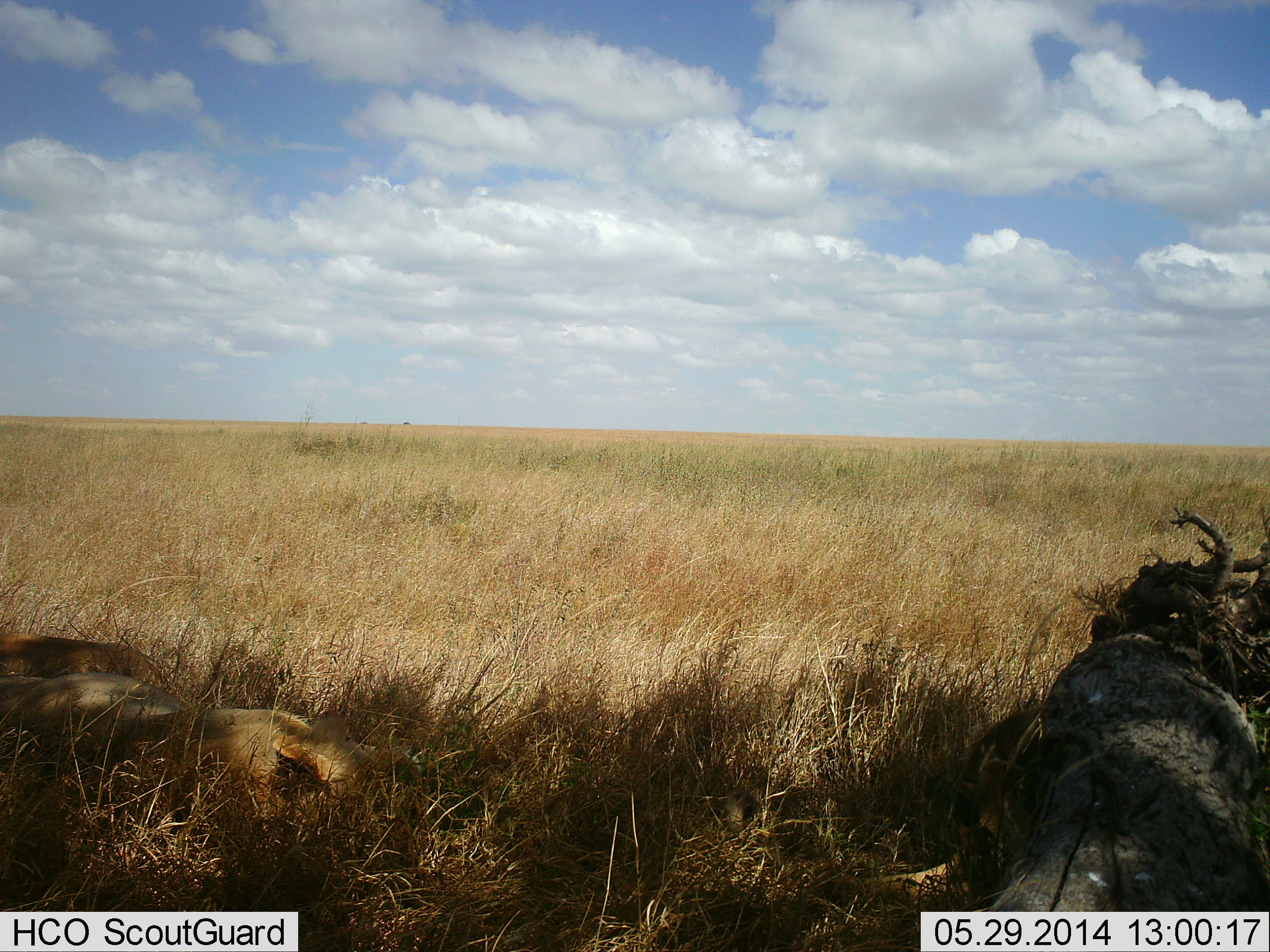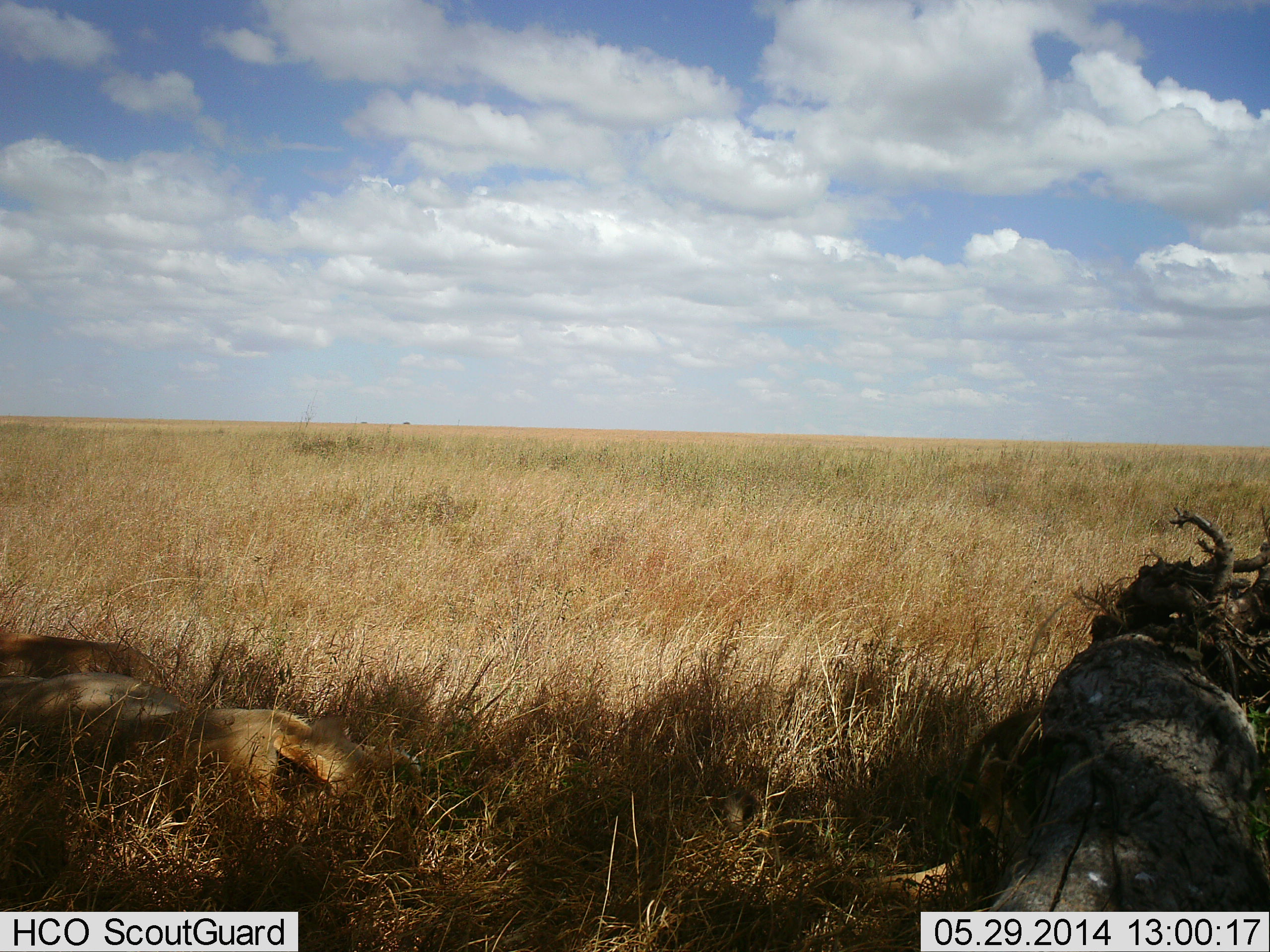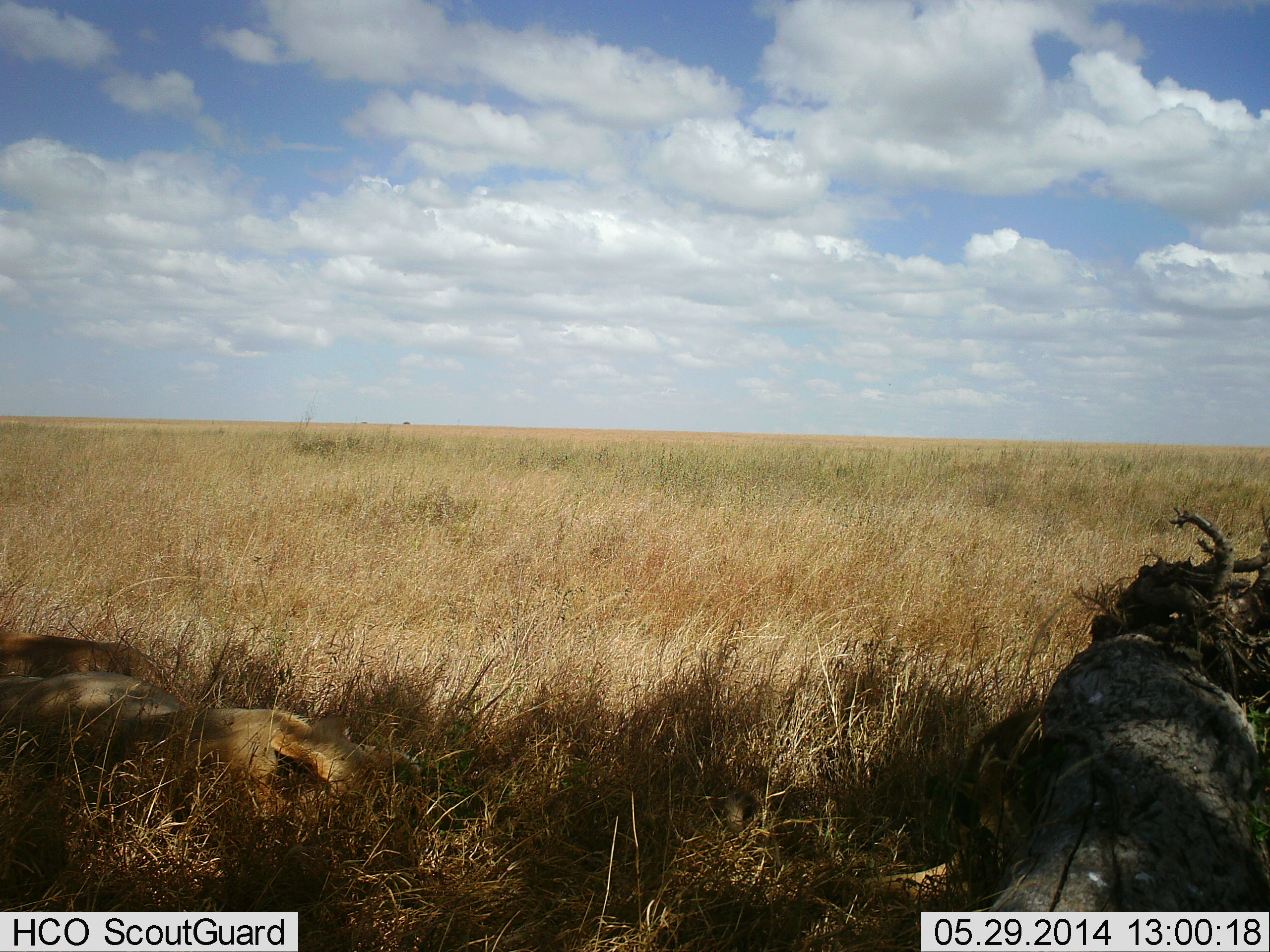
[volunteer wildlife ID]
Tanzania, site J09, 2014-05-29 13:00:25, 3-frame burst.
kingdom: Animalia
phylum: Chordata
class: Mammalia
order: Carnivora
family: Felidae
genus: Panthera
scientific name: Panthera leo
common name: lion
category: lionfemale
Lionfemale (lion) (Panthera leo), count 1. Behavior (volunteer vote fractions): standing 0%, resting 100%, moving 0%, interacting 0%. Young present (vote fraction): 9%. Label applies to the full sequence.